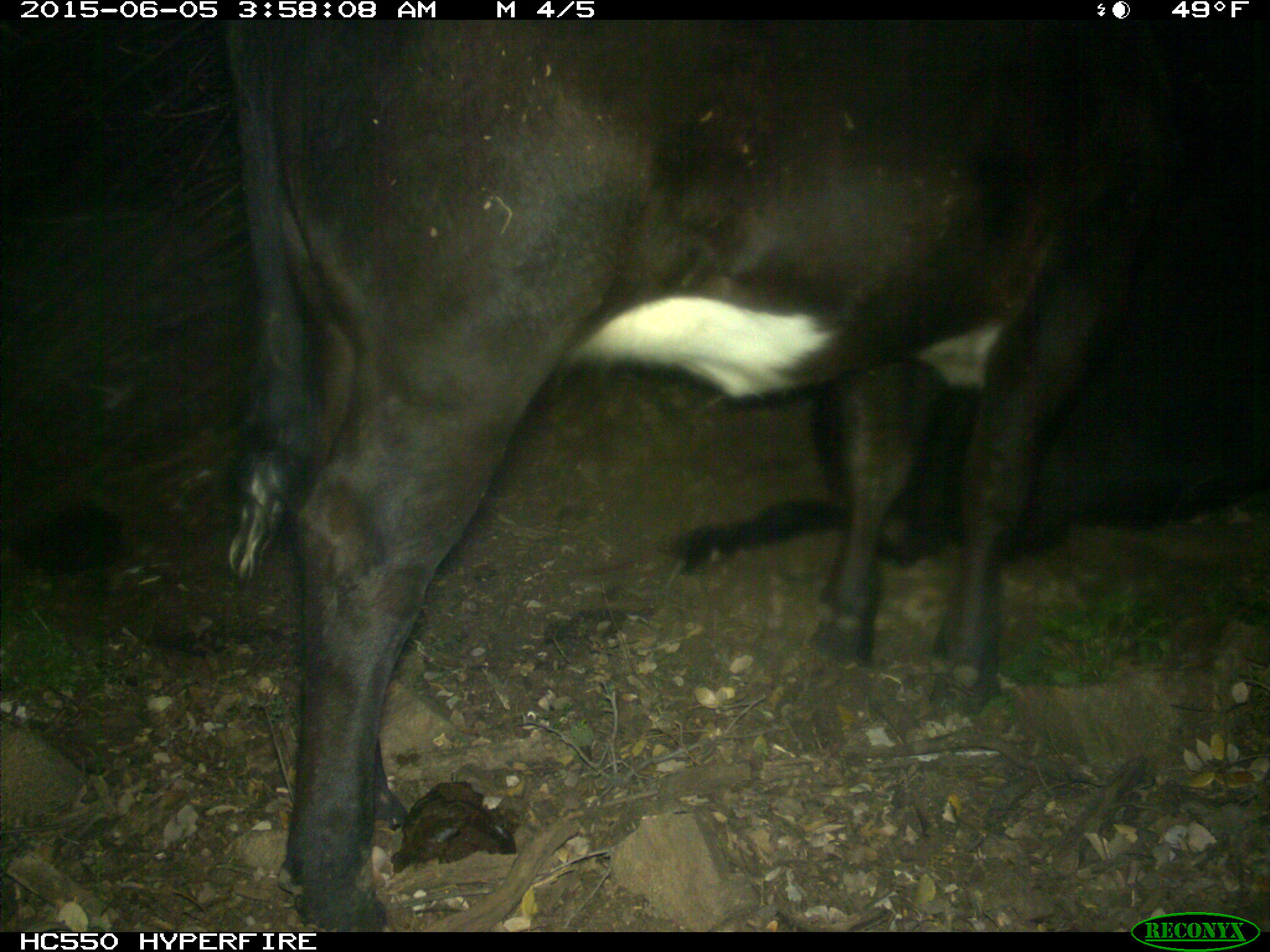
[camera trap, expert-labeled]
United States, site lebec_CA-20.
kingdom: Animalia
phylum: Chordata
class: Mammalia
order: Artiodactyla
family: Bovidae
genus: Bos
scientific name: Bos taurus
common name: domestic cow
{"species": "Bos taurus (domestic cow)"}